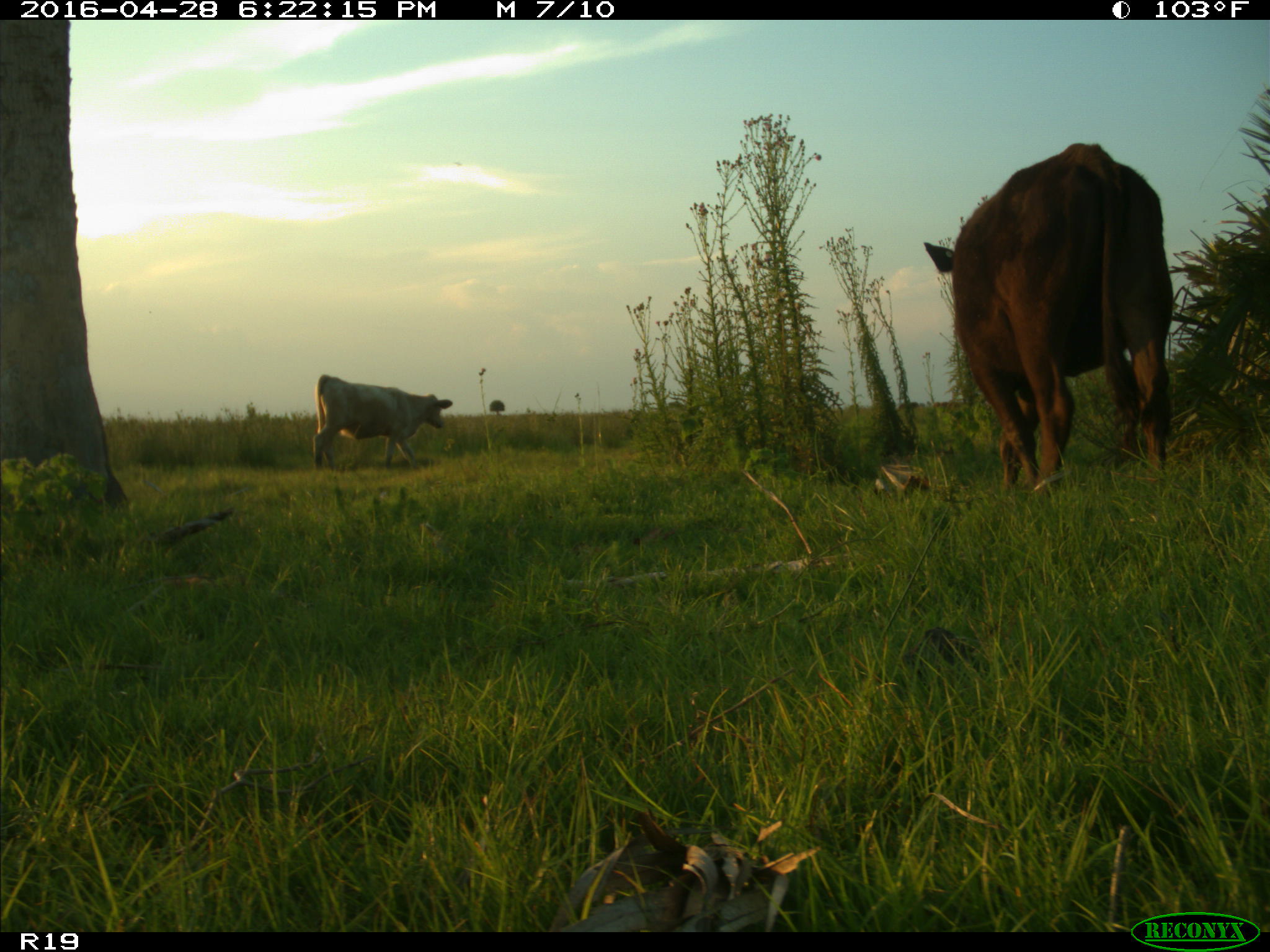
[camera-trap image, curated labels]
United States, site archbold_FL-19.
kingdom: Animalia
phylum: Chordata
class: Mammalia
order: Artiodactyla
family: Bovidae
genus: Bos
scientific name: Bos taurus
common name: domestic cow